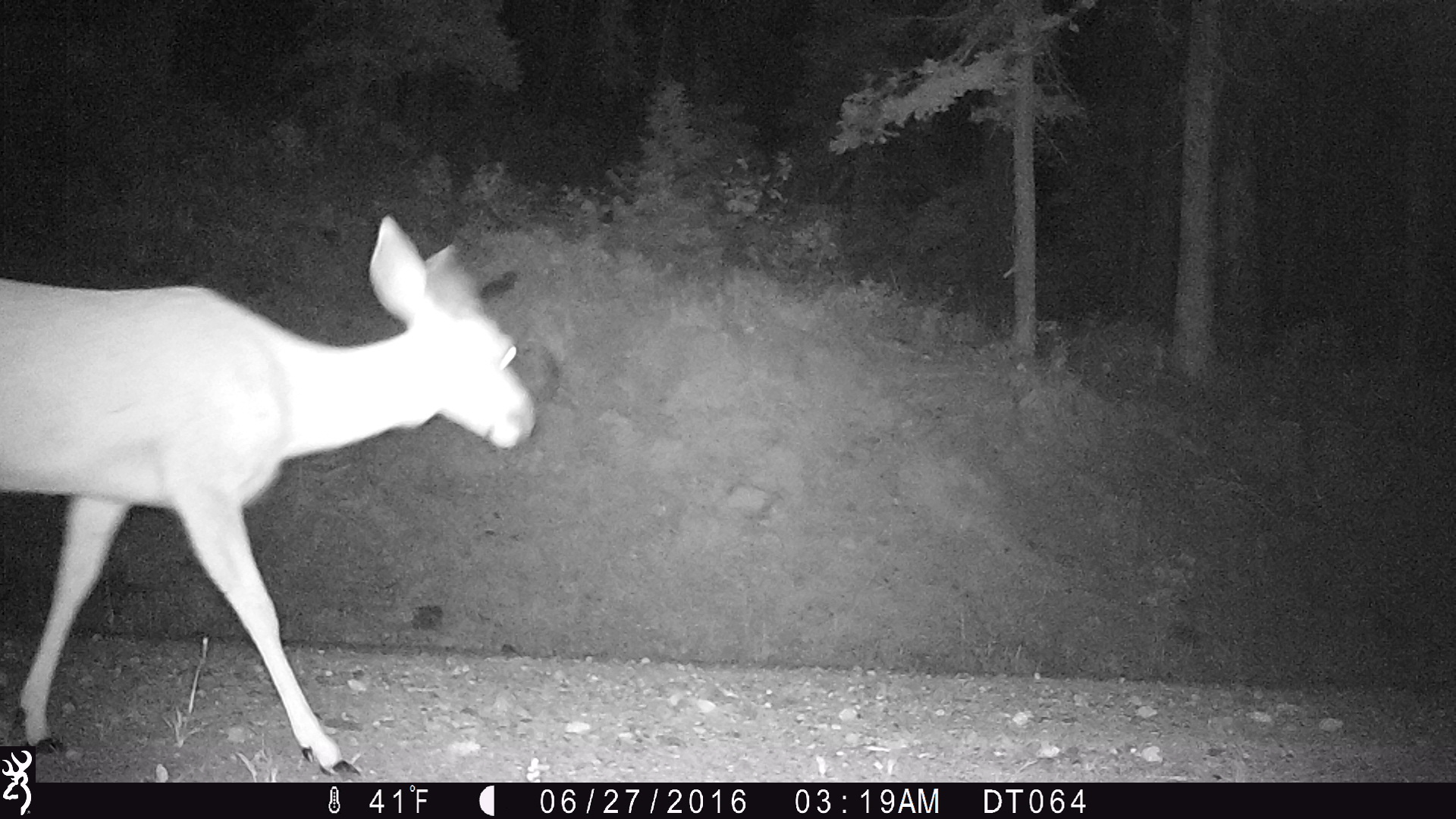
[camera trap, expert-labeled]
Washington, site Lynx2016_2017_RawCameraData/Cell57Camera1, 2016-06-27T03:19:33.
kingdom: Animalia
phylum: Chordata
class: Mammalia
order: Artiodactyla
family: Cervidae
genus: Odocoileus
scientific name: Odocoileus hemionus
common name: mule deer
Odocoileus hemionus (mule deer). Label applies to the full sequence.